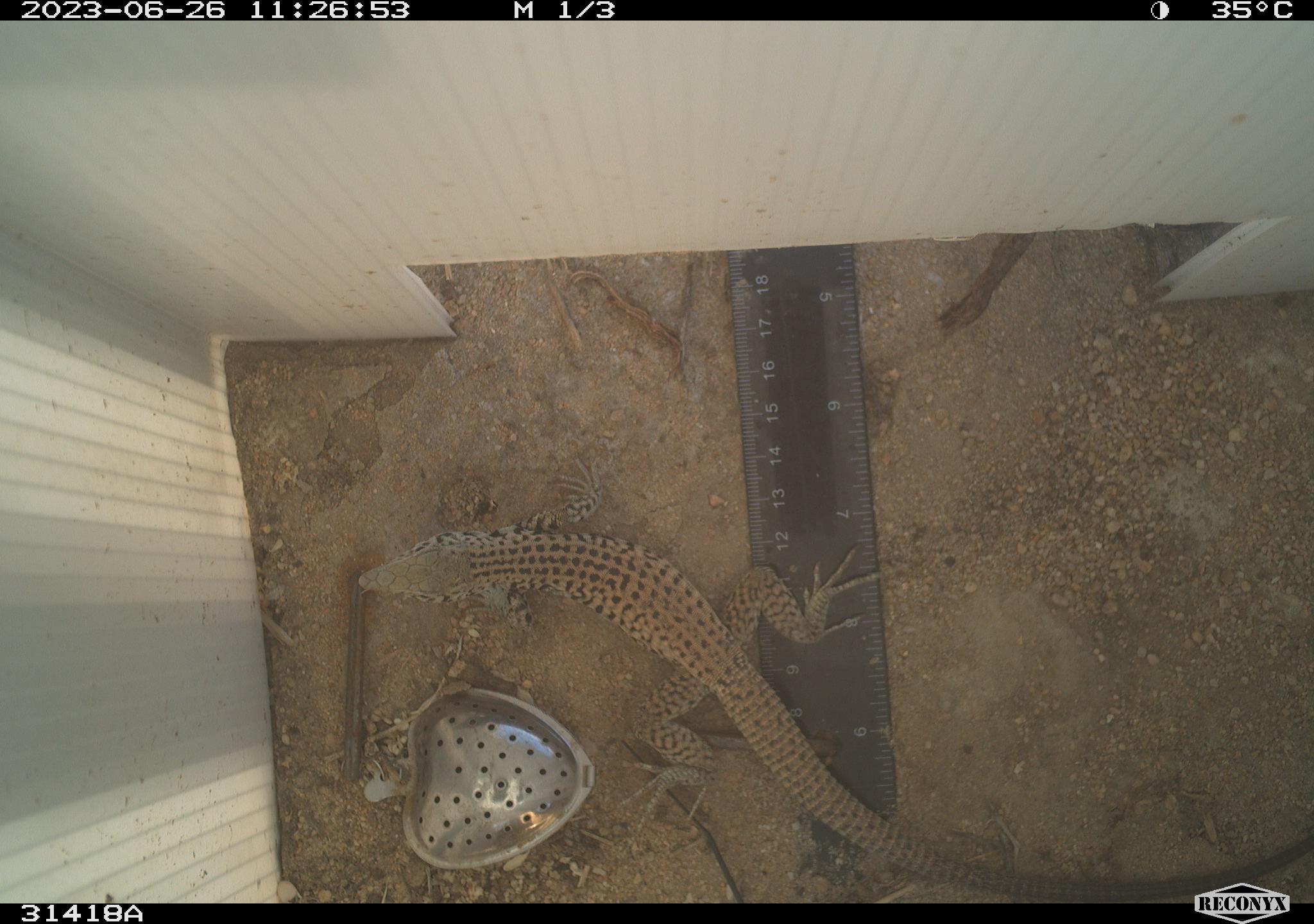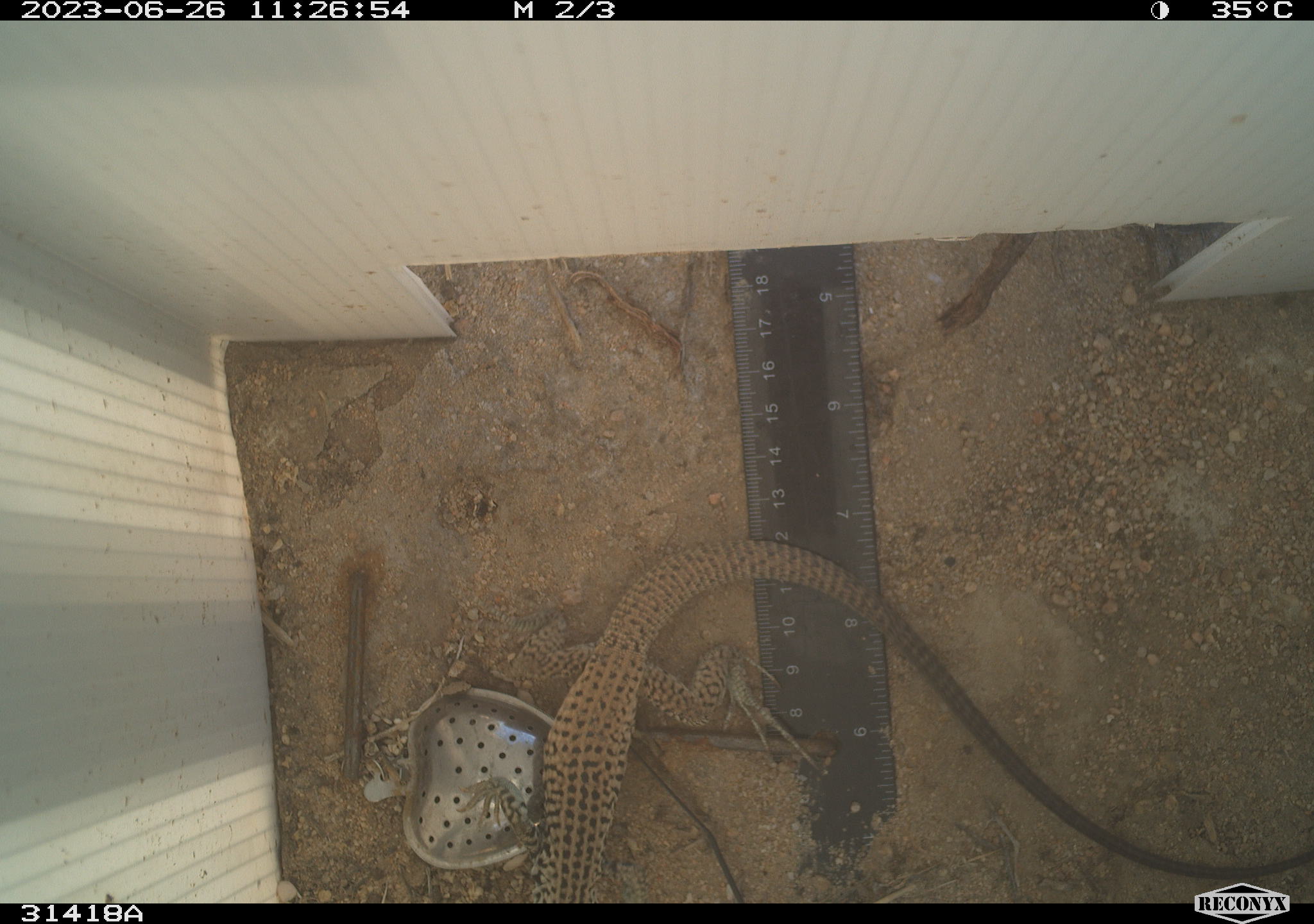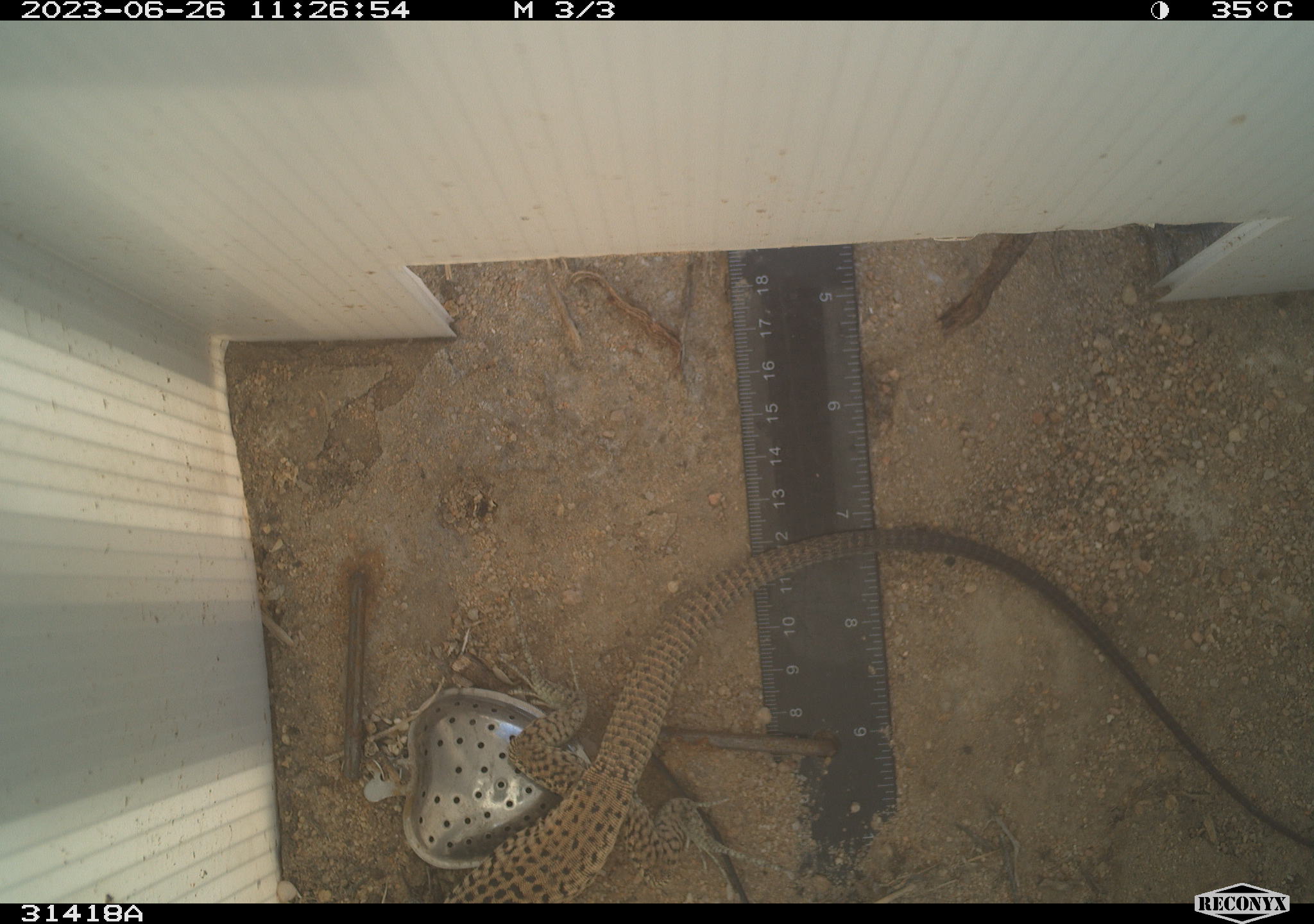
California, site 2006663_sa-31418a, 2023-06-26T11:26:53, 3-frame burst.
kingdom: Animalia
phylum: Chordata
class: Reptilia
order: Squamata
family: Teiidae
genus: Aspidoscelis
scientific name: Aspidoscelis tigris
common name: western whiptail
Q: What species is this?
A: Western whiptail (Aspidoscelis tigris).